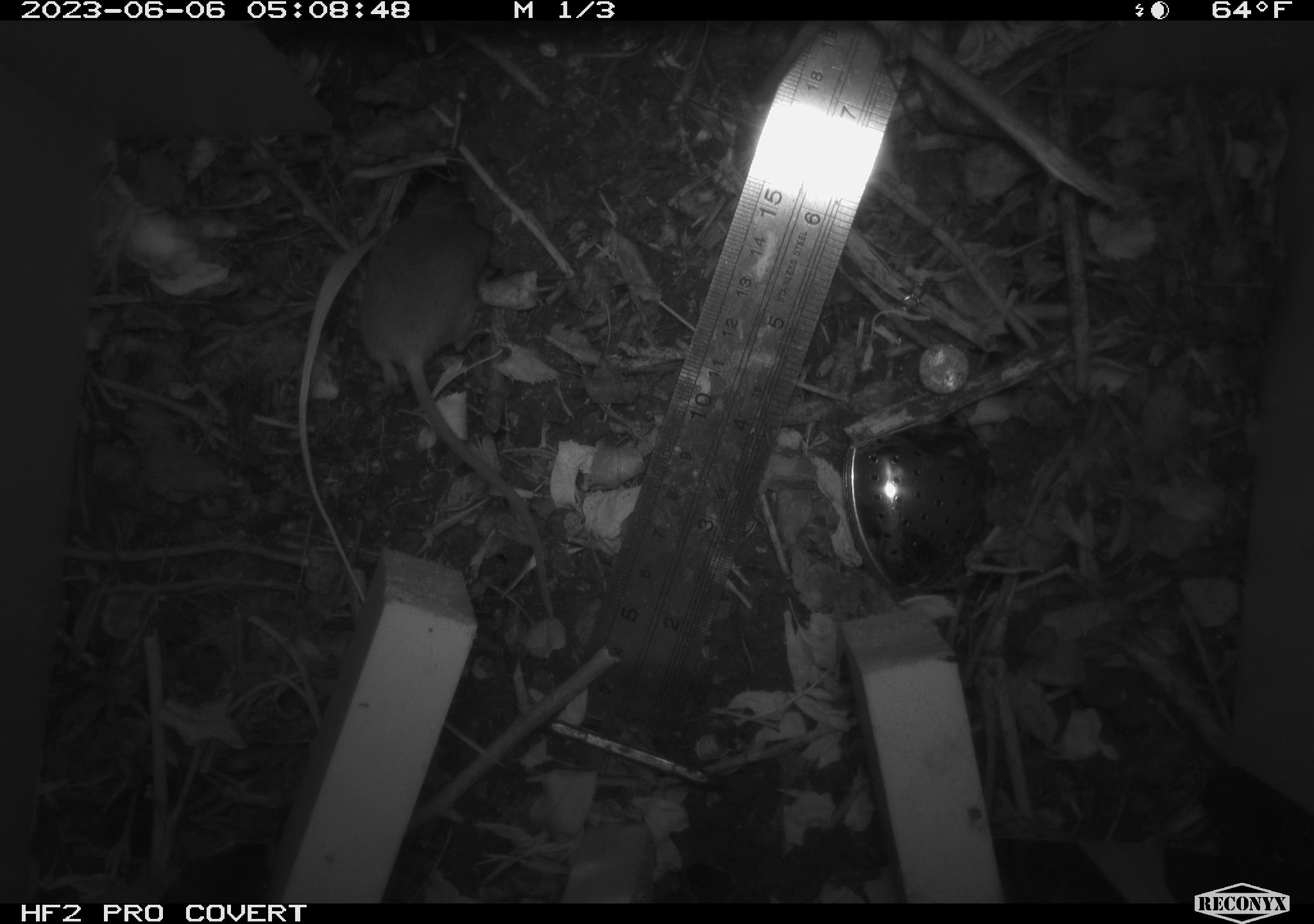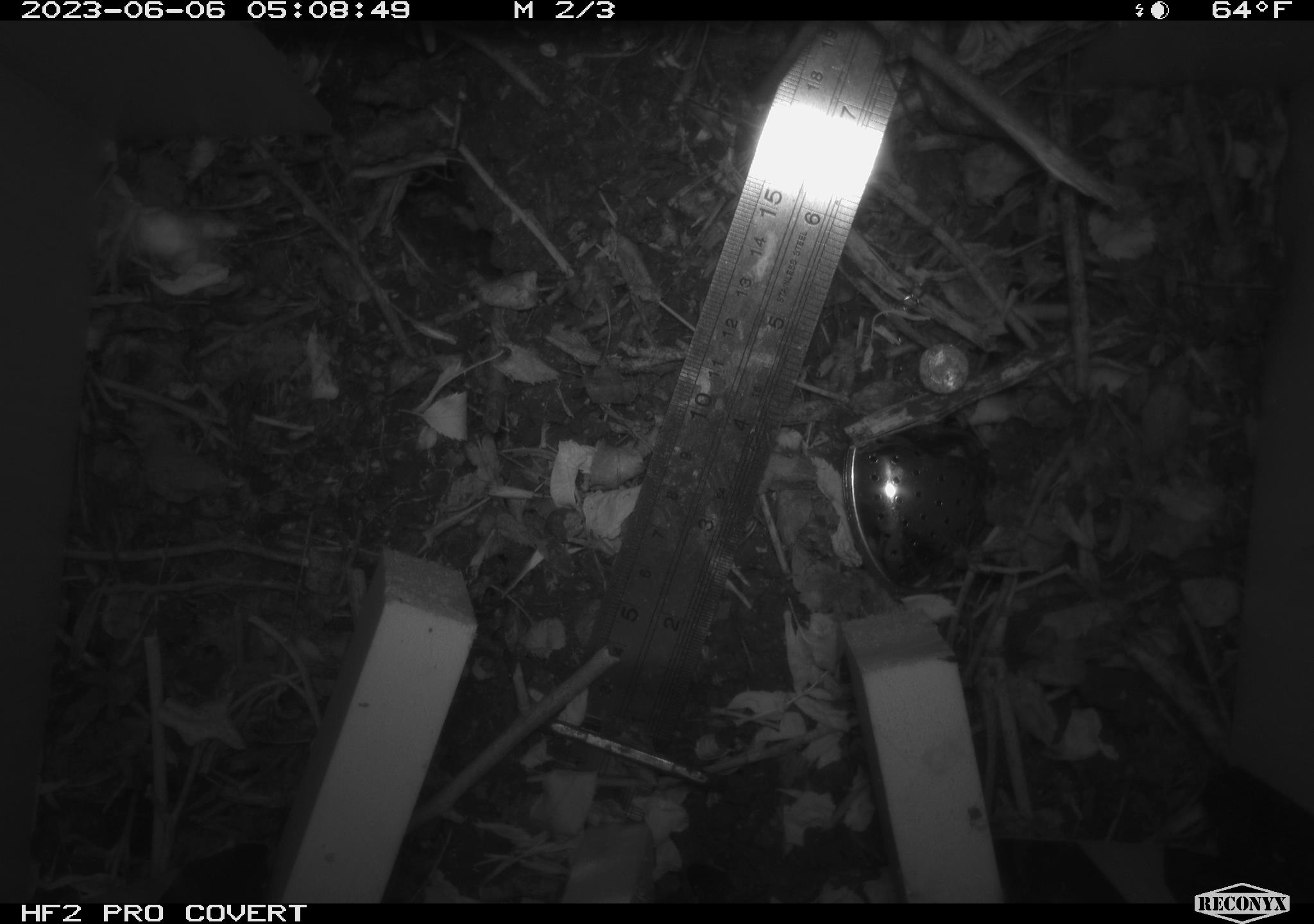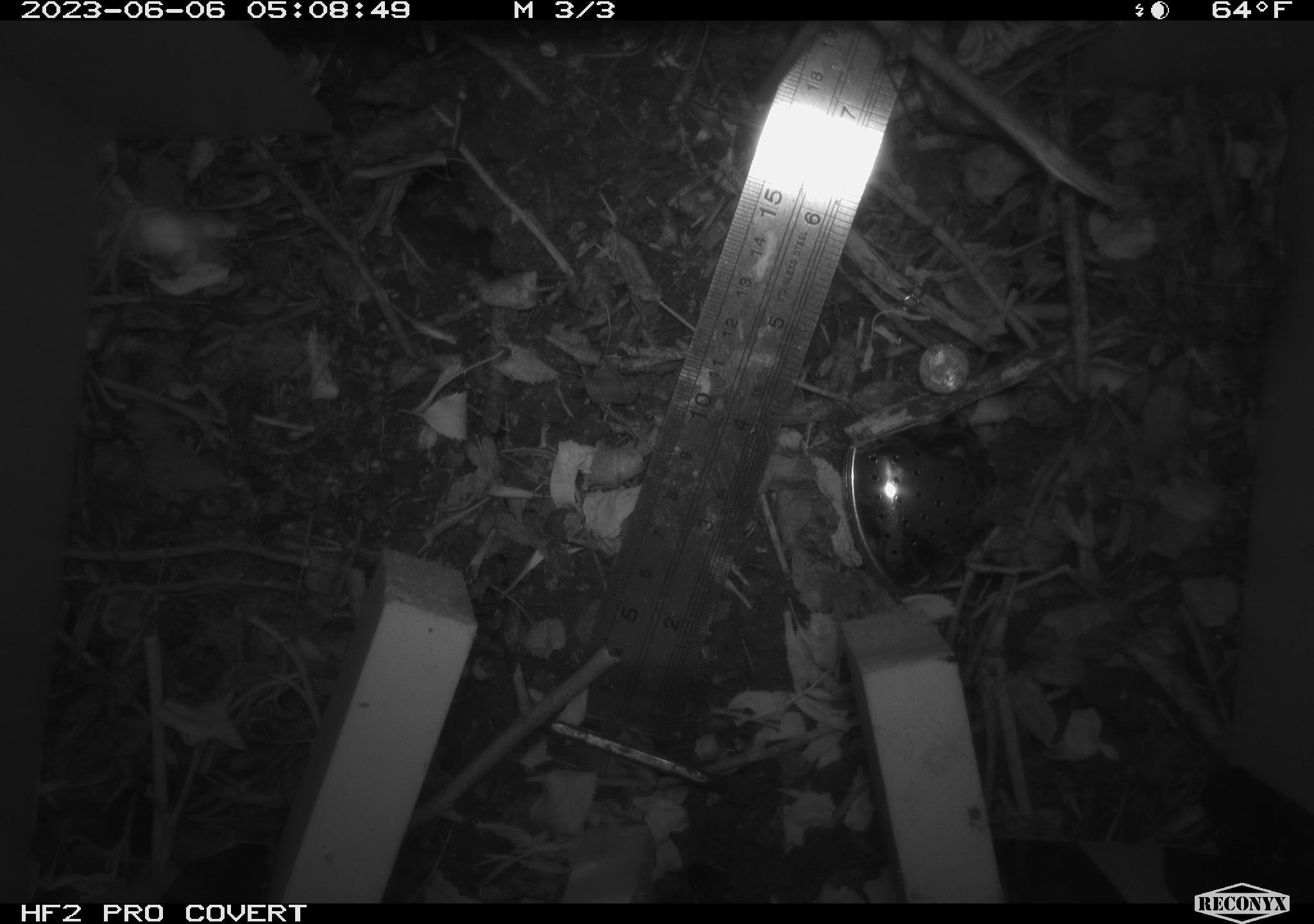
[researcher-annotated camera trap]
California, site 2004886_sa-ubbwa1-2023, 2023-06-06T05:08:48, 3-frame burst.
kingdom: Animalia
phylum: Chordata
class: Mammalia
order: Rodentia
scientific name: Rodentia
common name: rodent